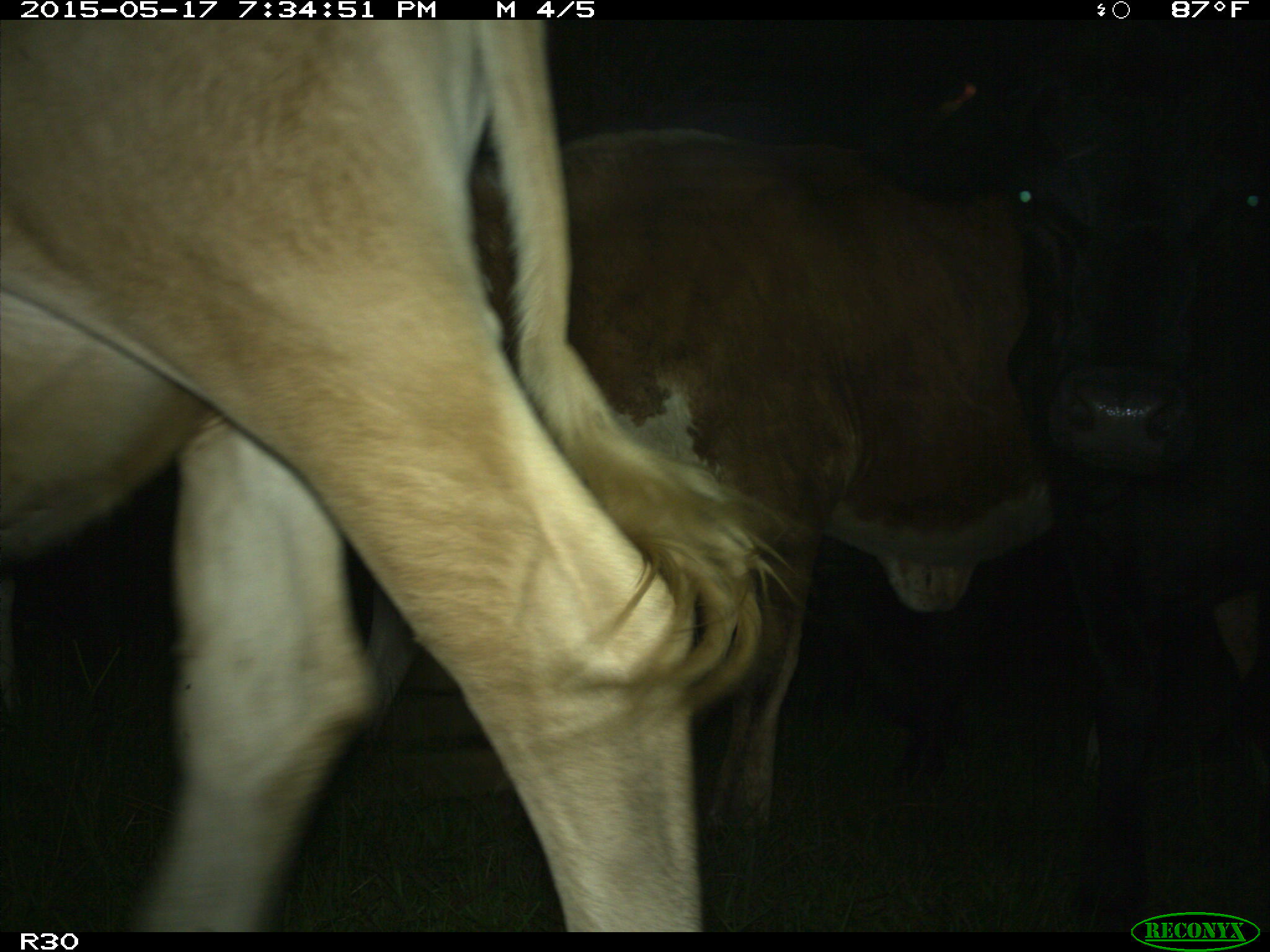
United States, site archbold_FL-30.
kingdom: Animalia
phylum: Chordata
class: Mammalia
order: Artiodactyla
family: Bovidae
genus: Bos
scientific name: Bos taurus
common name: domestic cow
Bos taurus (domestic cow).